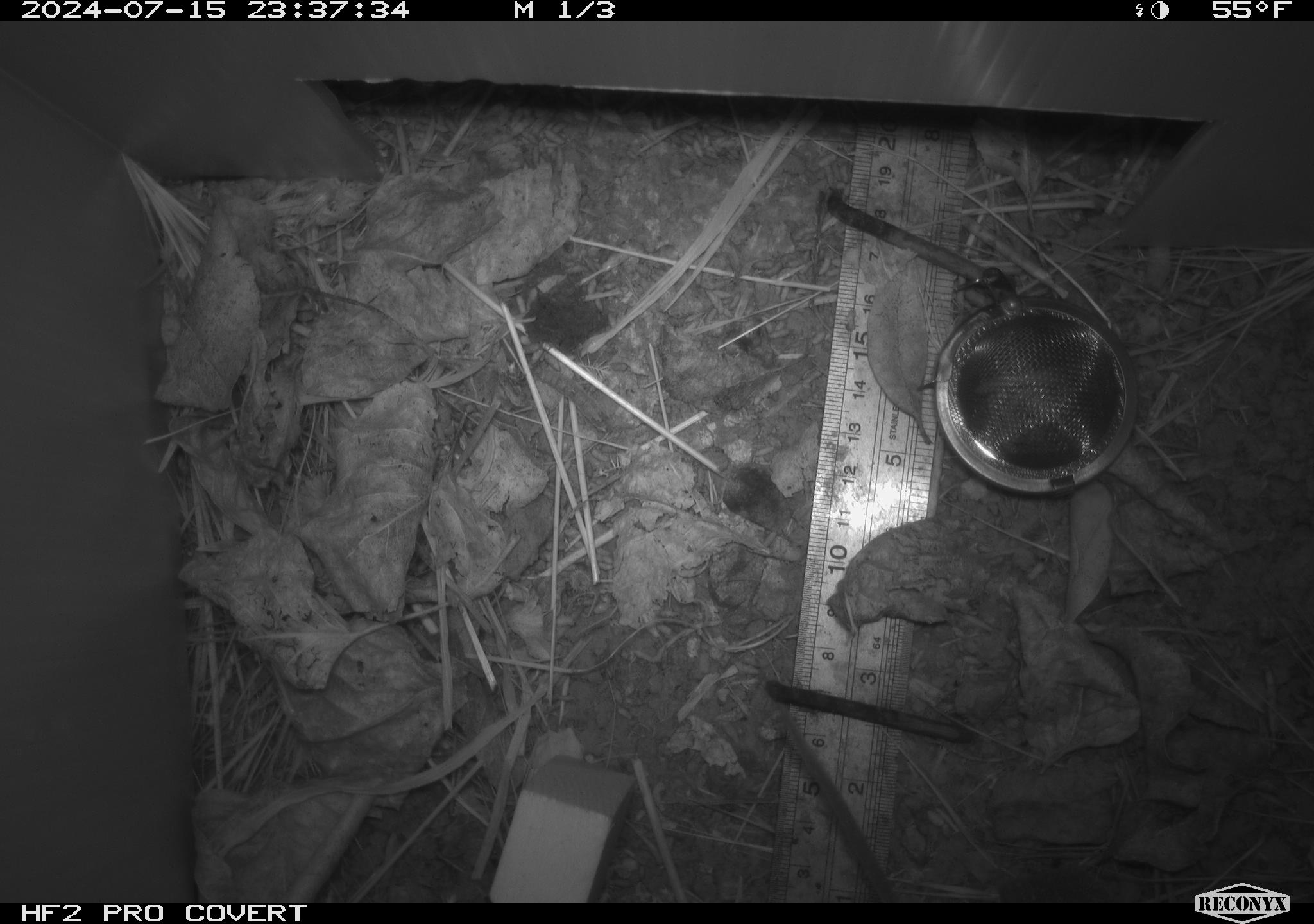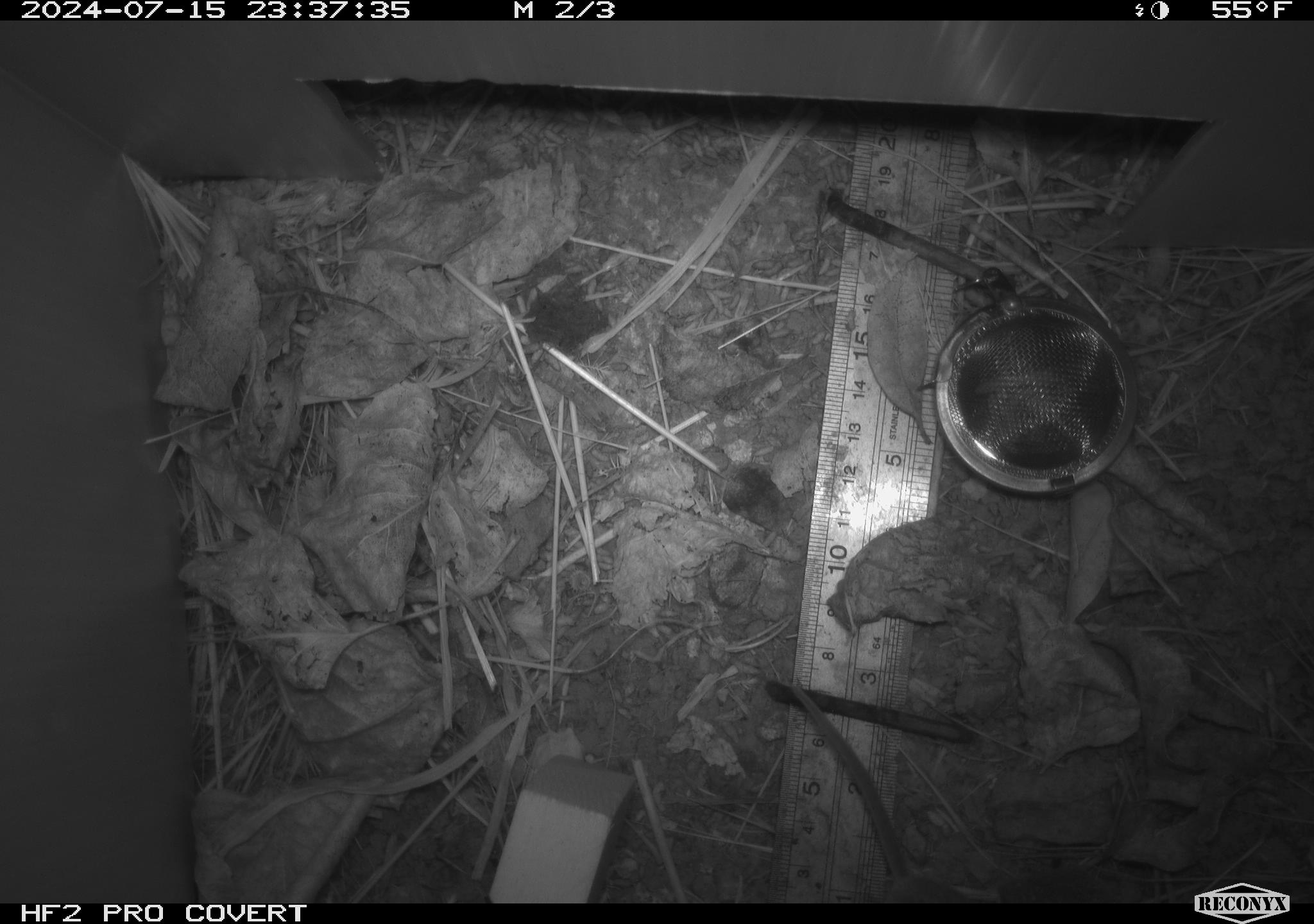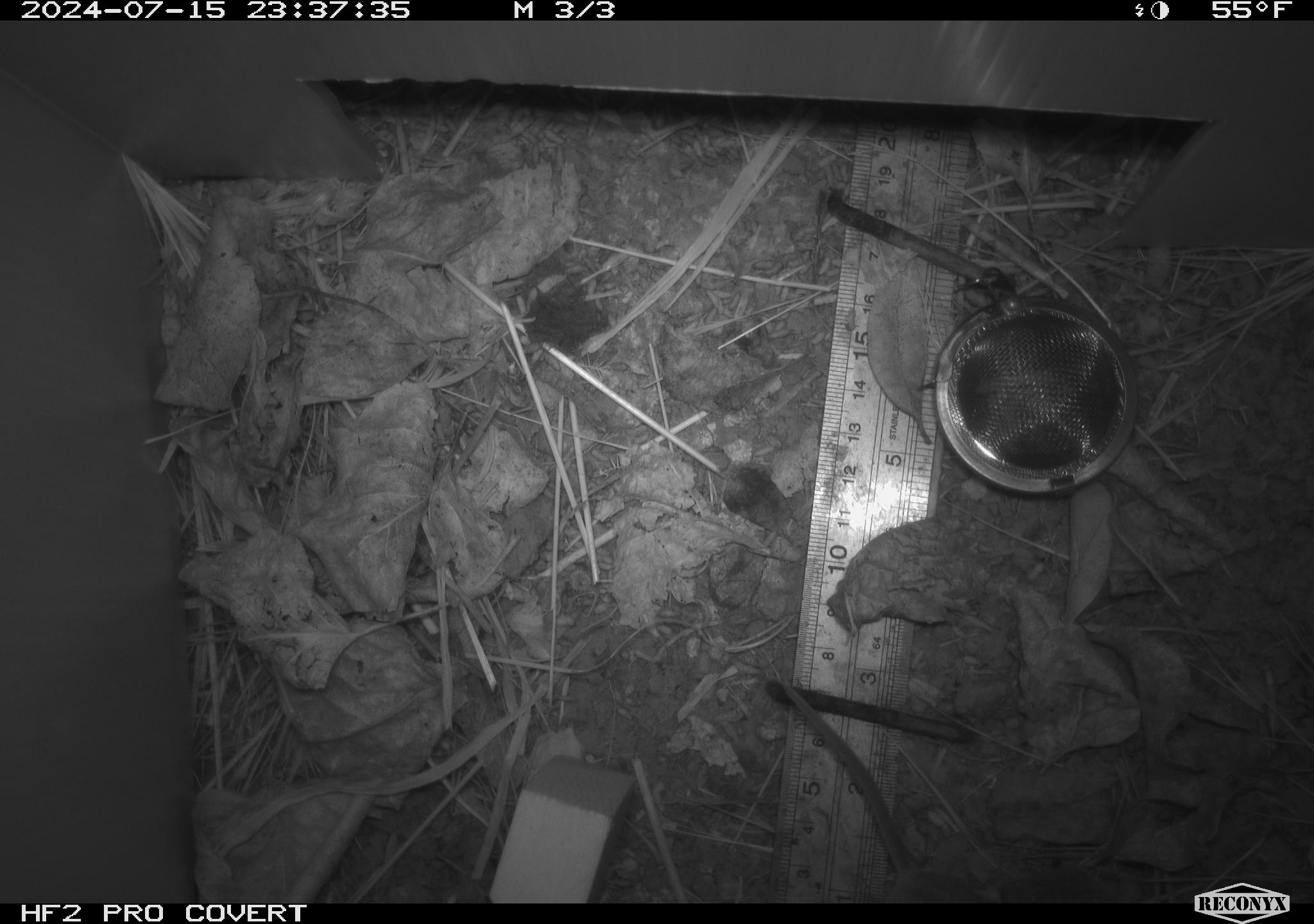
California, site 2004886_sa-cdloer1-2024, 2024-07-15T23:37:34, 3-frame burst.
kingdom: Animalia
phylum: Chordata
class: Mammalia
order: Rodentia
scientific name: Rodentia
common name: mouse species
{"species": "mouse species (Rodentia)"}